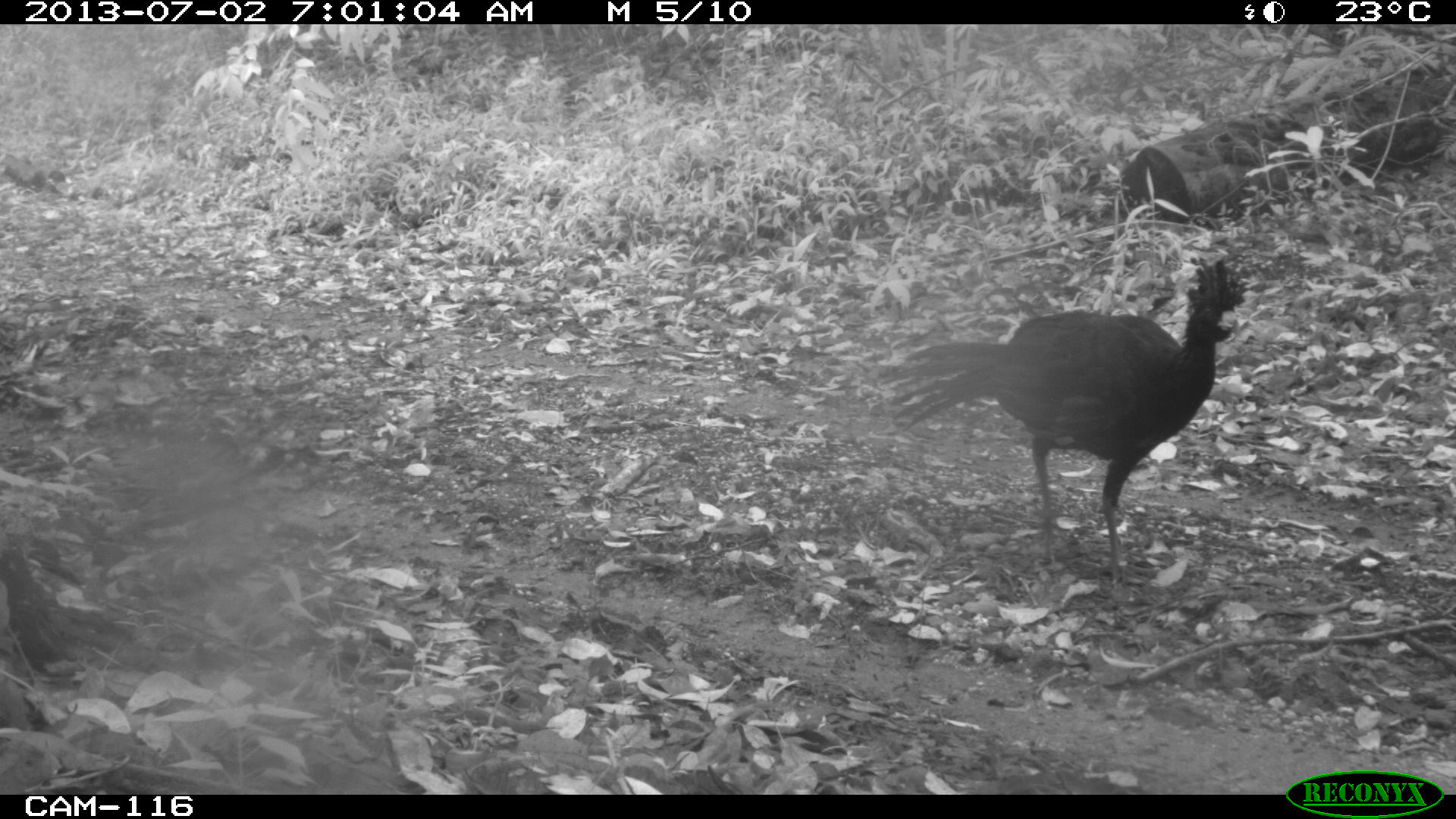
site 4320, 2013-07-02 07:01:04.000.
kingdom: Animalia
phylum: Chordata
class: Aves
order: Galliformes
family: Cracidae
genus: Crax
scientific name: Crax rubra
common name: great curassow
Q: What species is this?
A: Crax rubra (great curassow).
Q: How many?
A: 2.